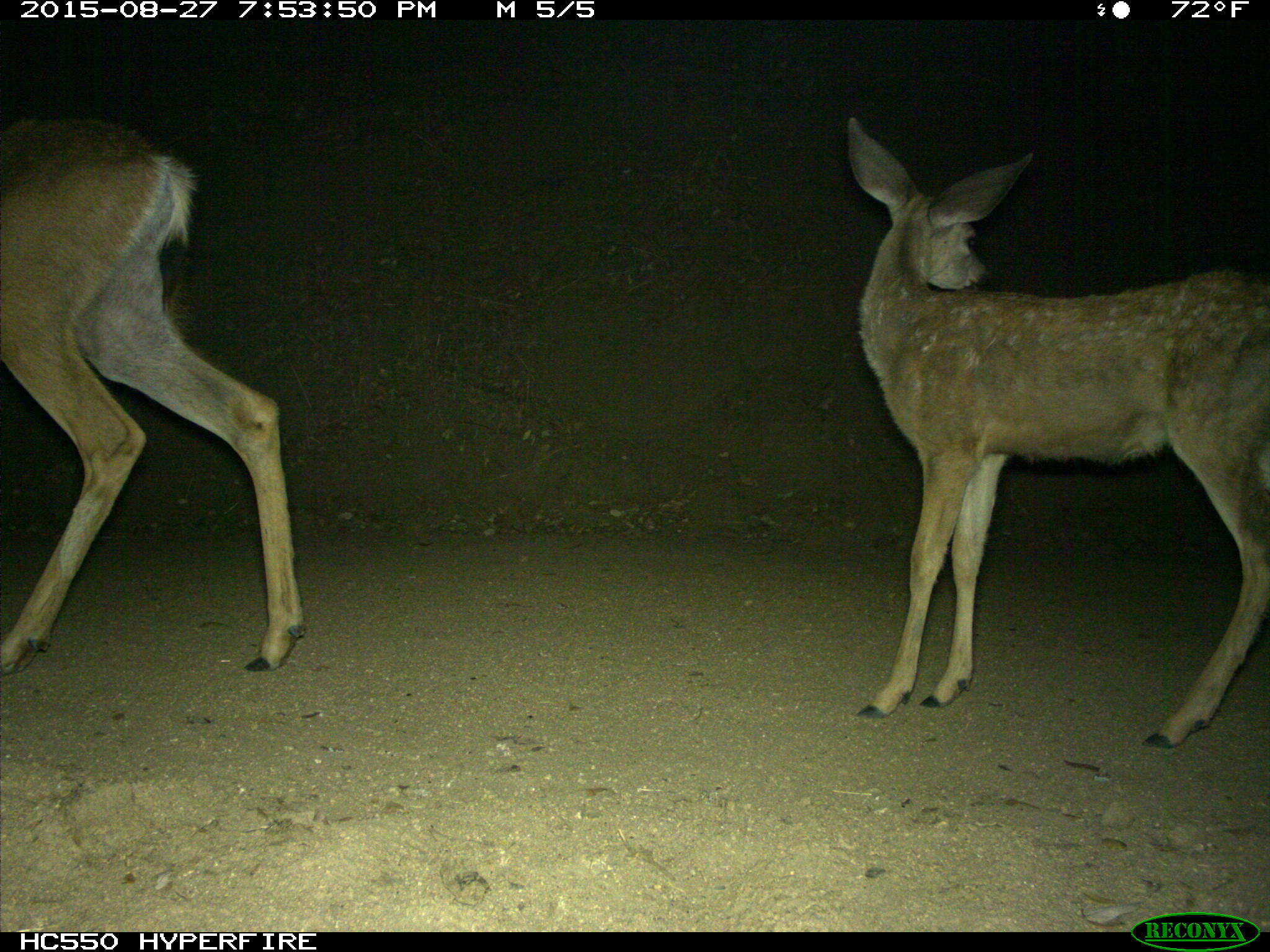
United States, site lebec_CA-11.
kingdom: Animalia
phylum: Chordata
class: Mammalia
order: Artiodactyla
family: Cervidae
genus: Odocoileus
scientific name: Odocoileus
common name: deer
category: unidentified deer